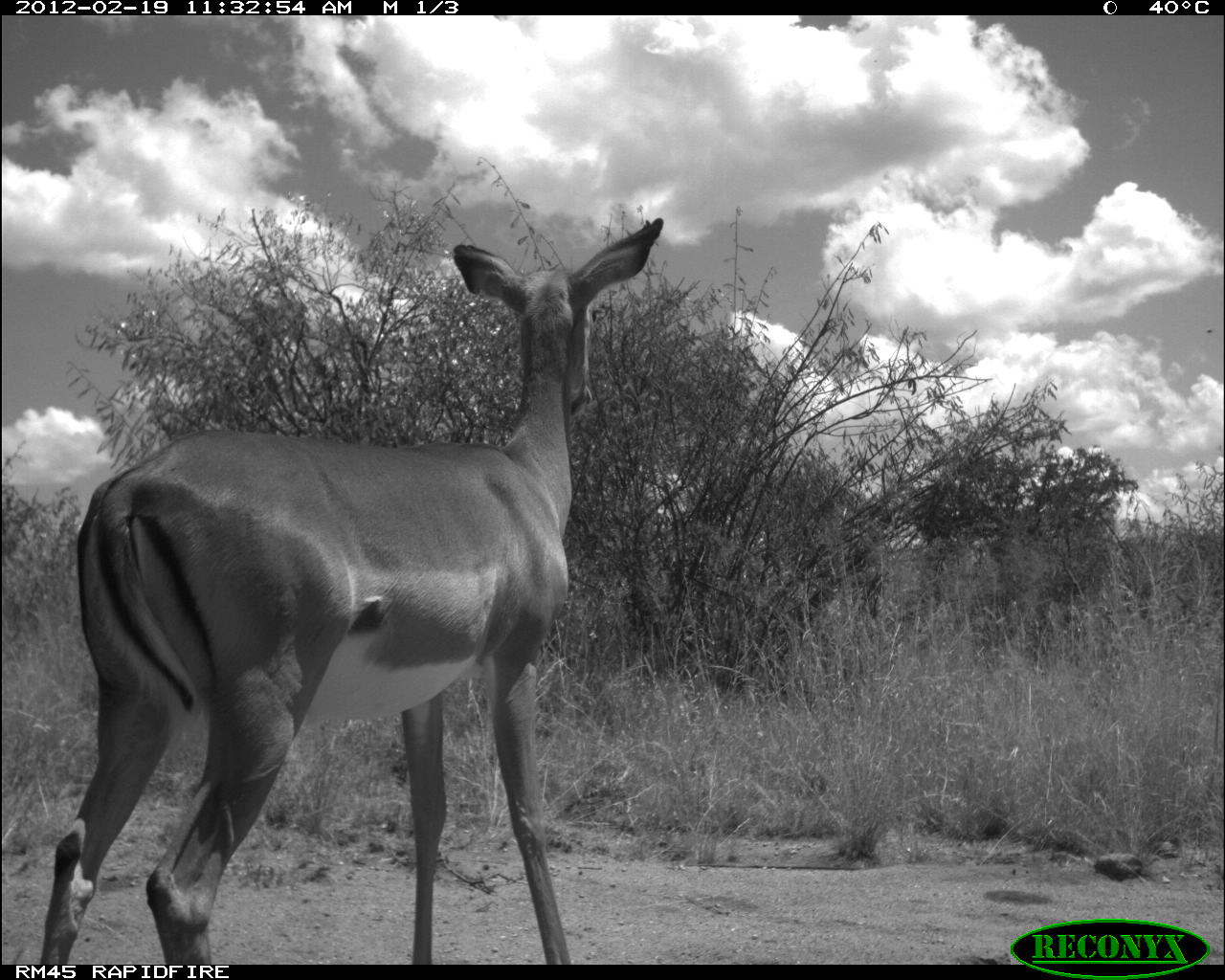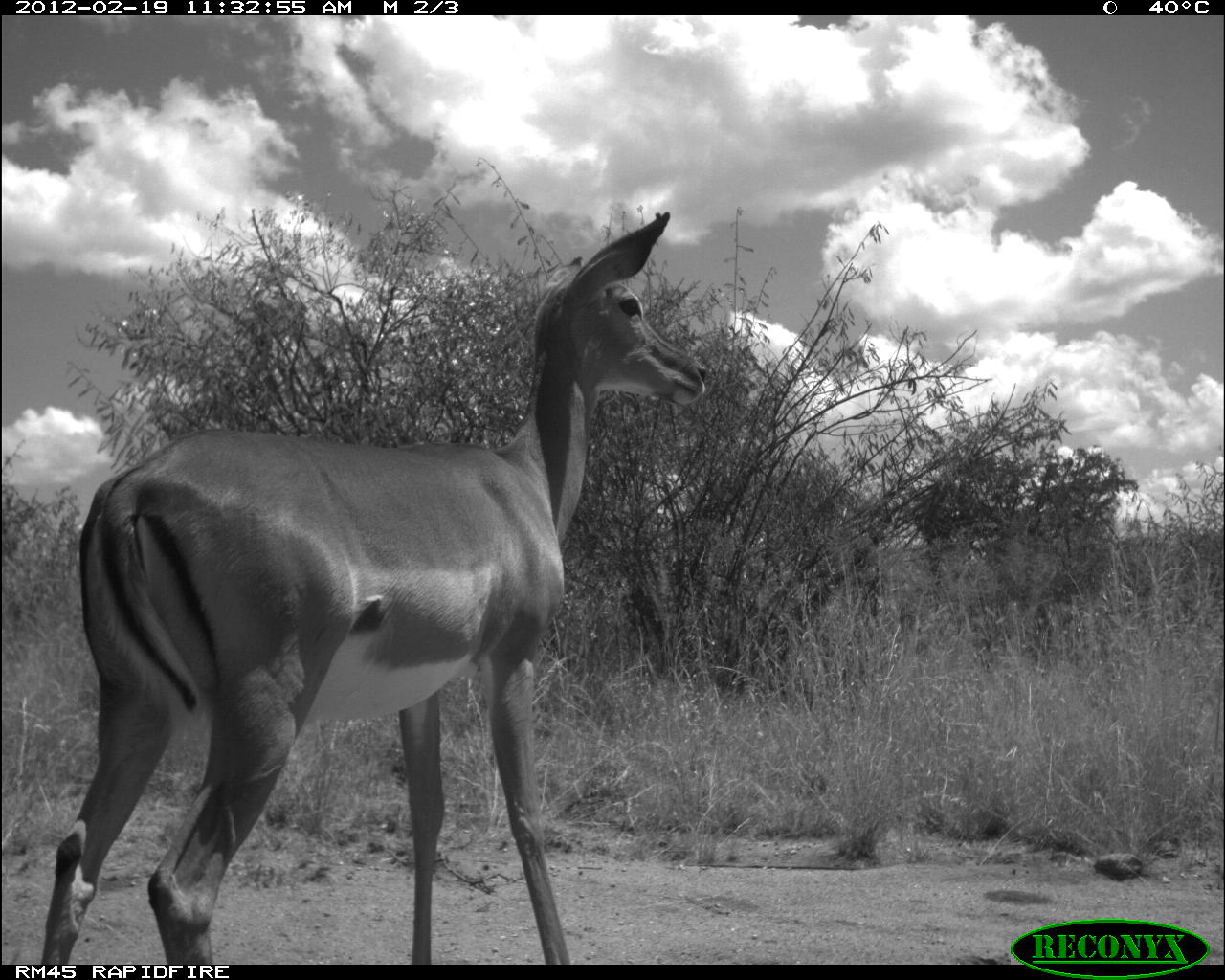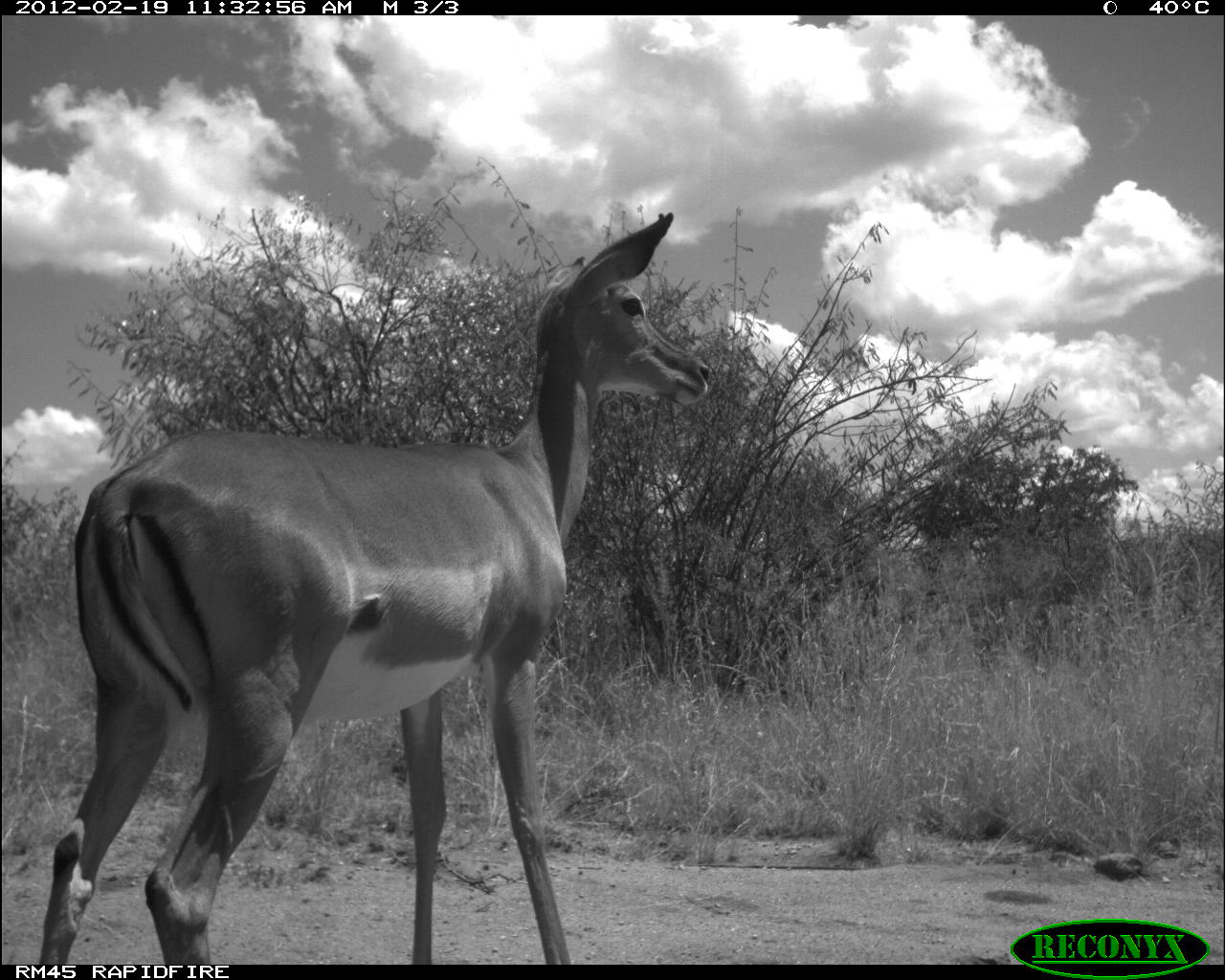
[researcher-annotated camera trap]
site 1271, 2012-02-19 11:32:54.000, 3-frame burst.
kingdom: Animalia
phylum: Chordata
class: Mammalia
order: Artiodactyla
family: Bovidae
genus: Aepyceros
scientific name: Aepyceros melampus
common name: impala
Aepyceros melampus (impala), count 1.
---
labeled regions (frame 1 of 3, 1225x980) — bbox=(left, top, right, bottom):
aepyceros melampus: bbox=(28, 209, 674, 961)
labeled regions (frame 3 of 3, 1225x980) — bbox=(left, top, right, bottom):
aepyceros melampus: bbox=(28, 204, 713, 962)